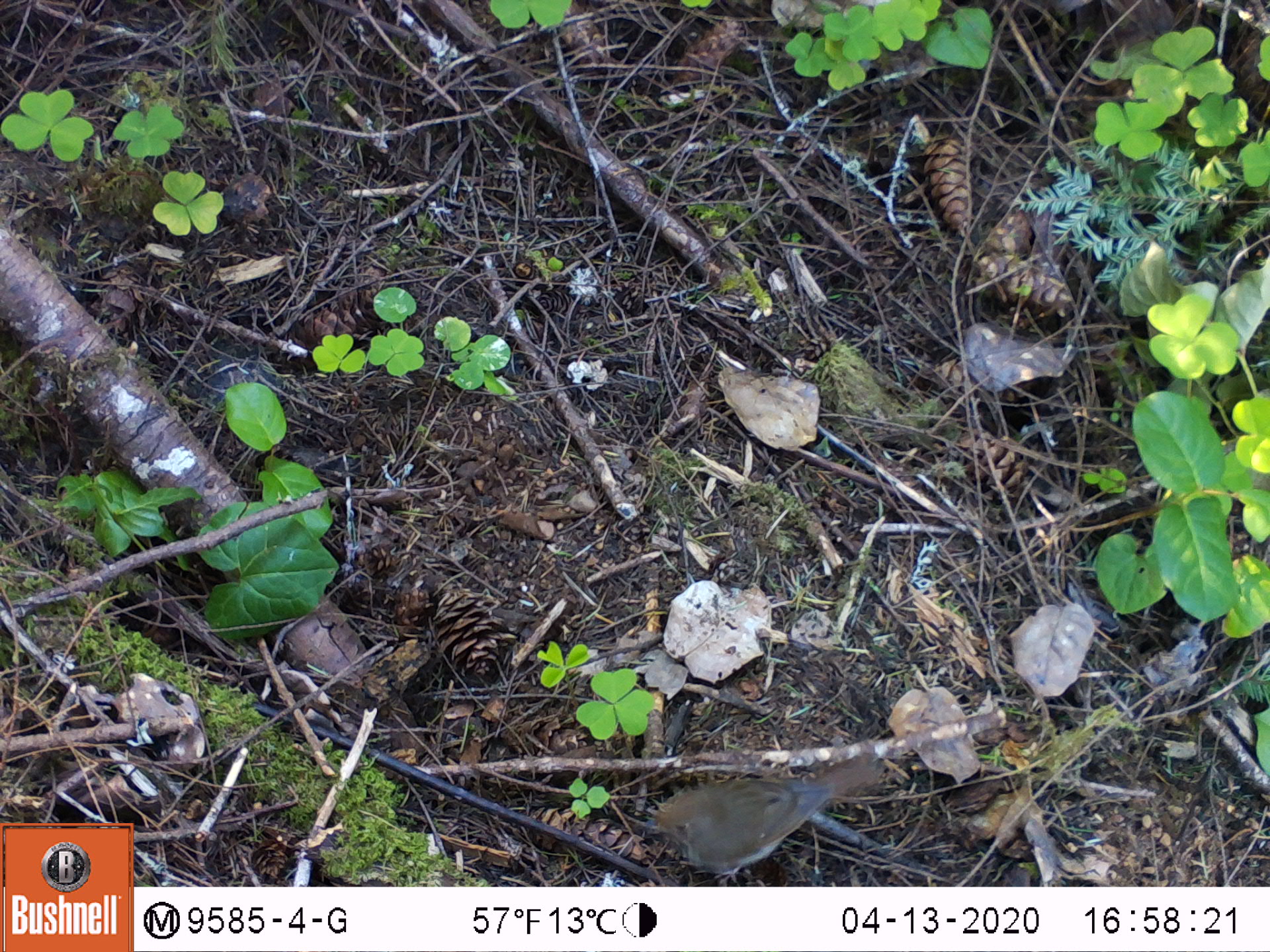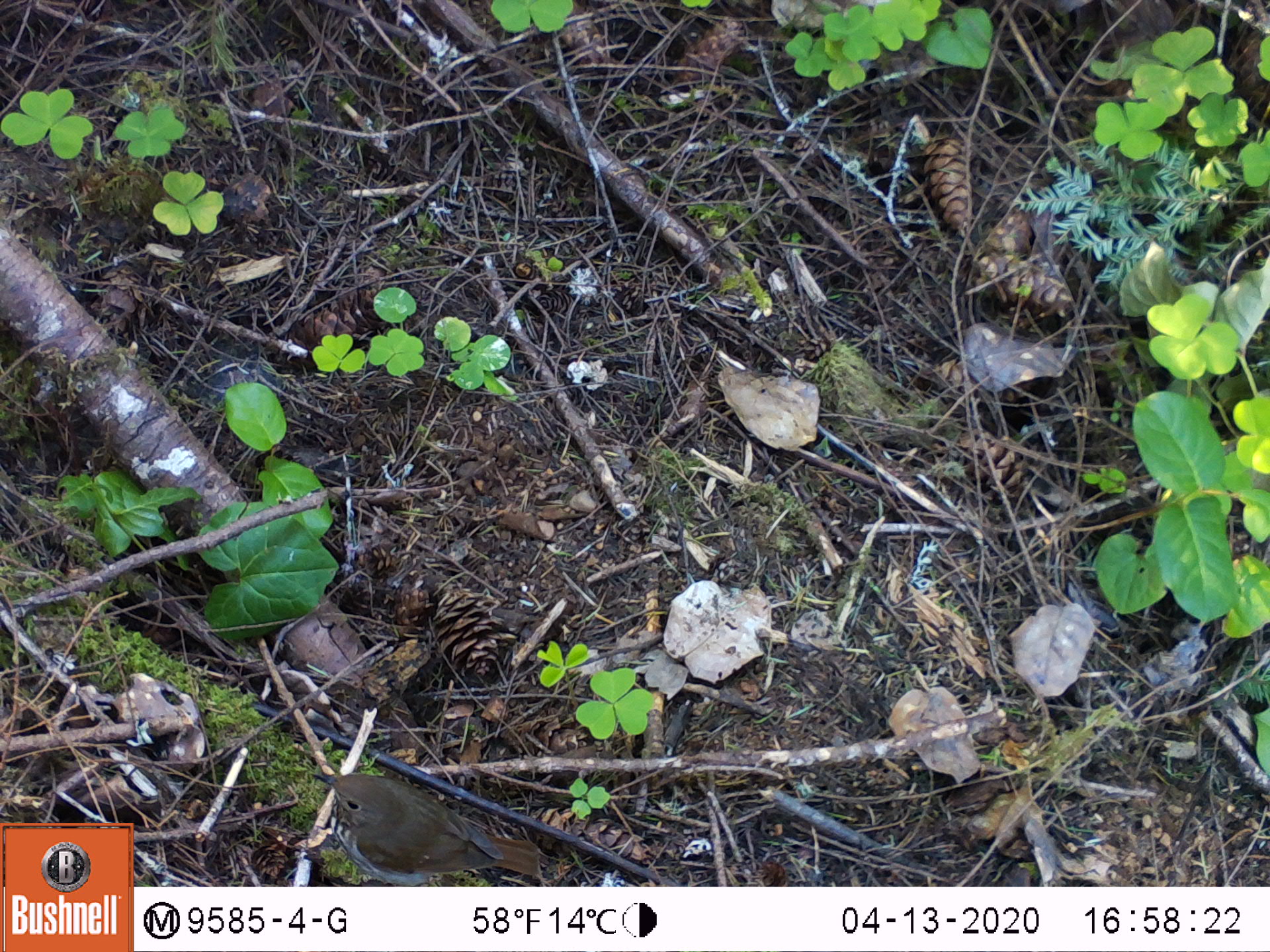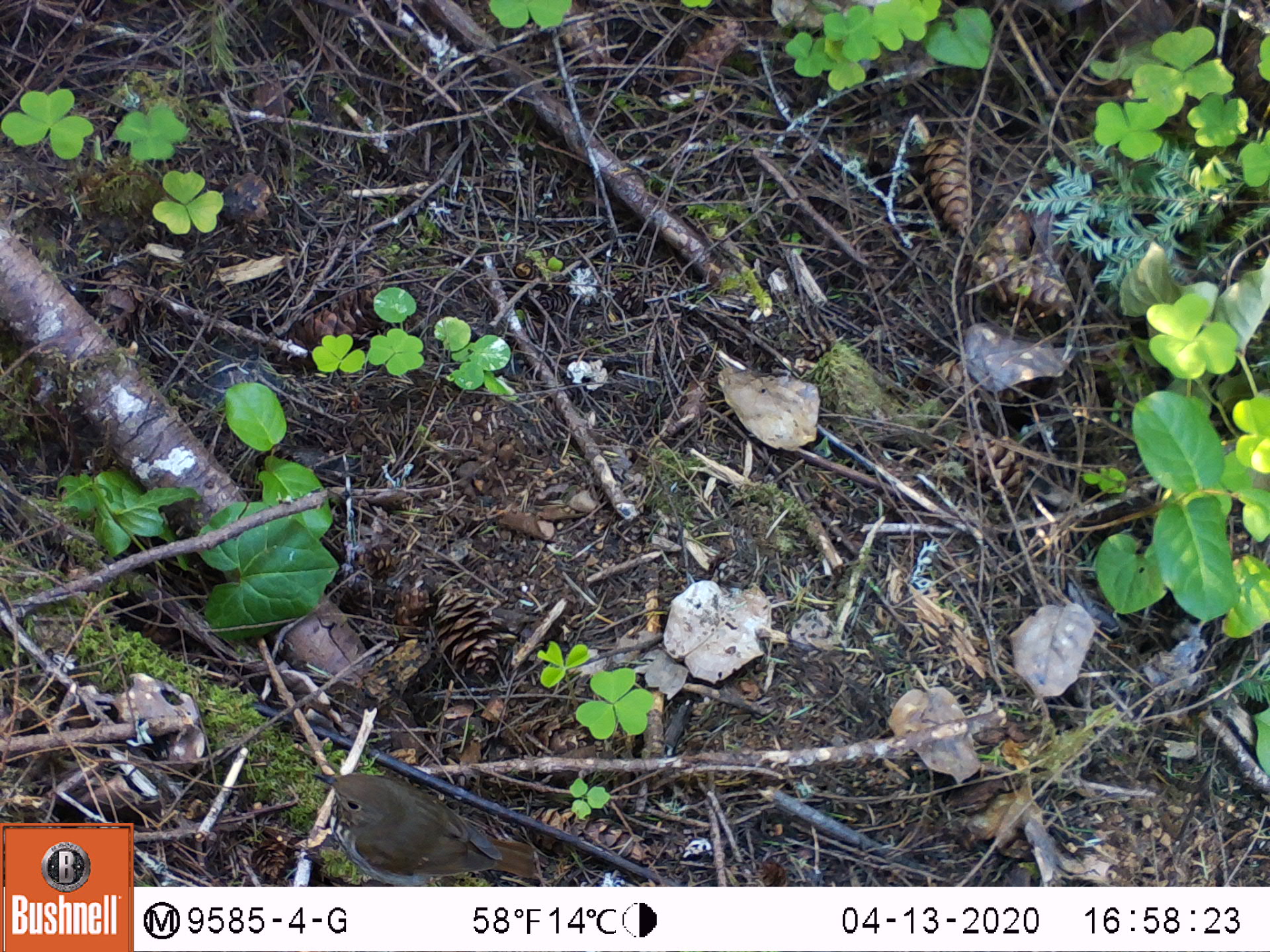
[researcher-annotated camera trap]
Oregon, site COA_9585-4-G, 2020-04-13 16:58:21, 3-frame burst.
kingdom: Animalia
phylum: Chordata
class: Aves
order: Passeriformes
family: Turdidae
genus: Catharus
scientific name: Catharus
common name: brown thrushes and nightingale-thrushes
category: catharus species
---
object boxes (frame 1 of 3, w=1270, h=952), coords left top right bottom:
catharus species: 637 753 889 873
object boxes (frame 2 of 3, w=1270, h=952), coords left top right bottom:
catharus species: 305 759 542 879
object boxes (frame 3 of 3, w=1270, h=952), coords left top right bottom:
catharus species: 309 761 545 872